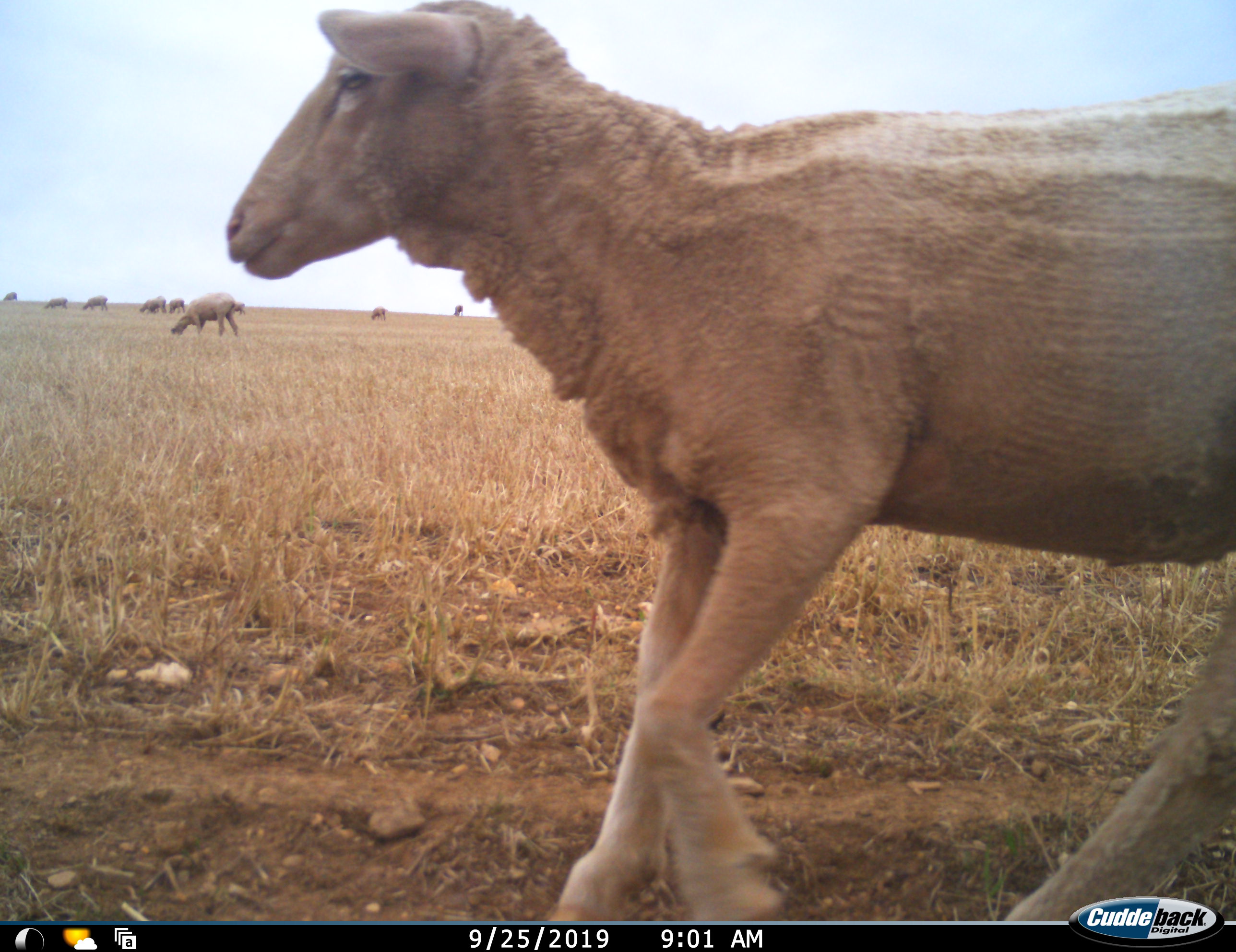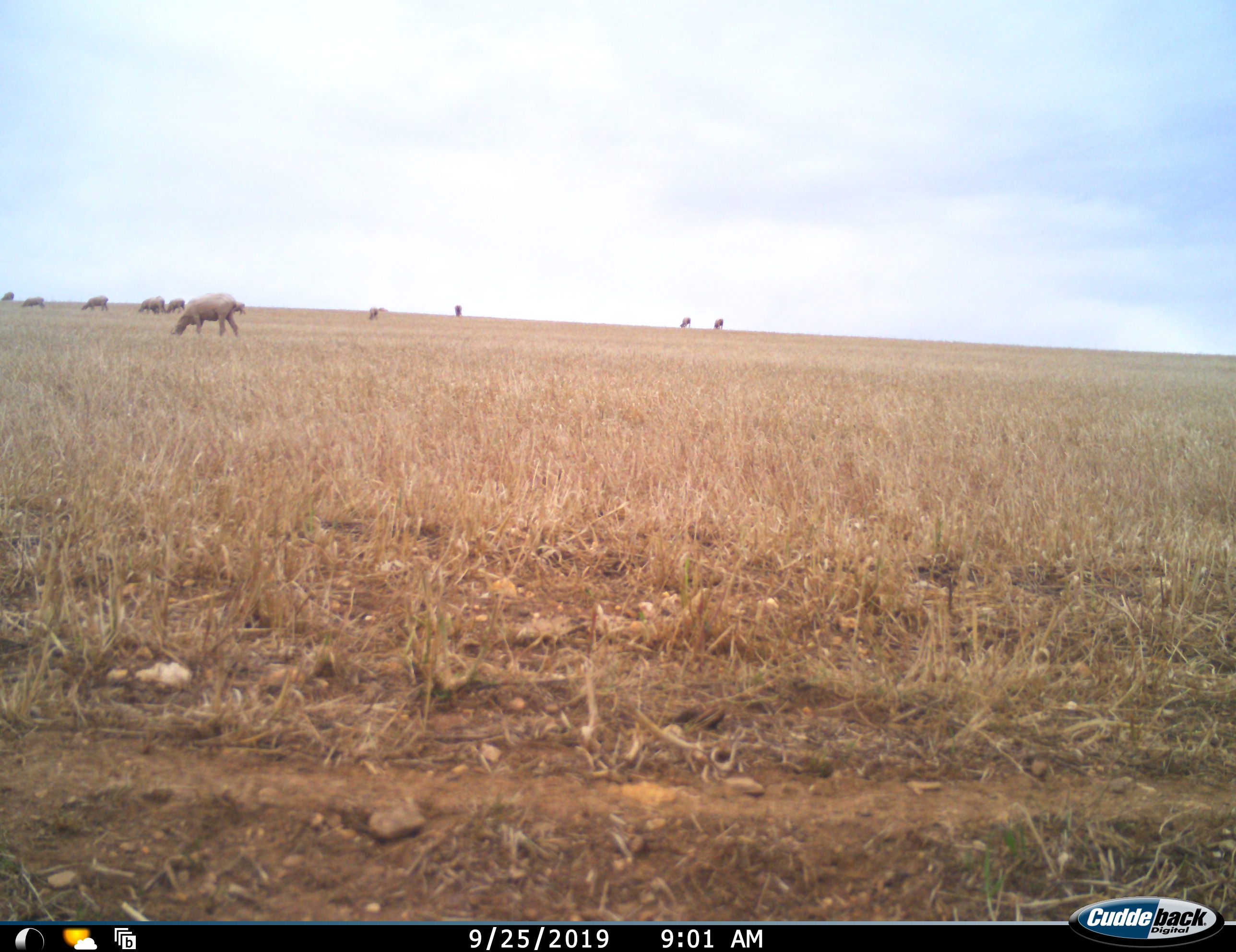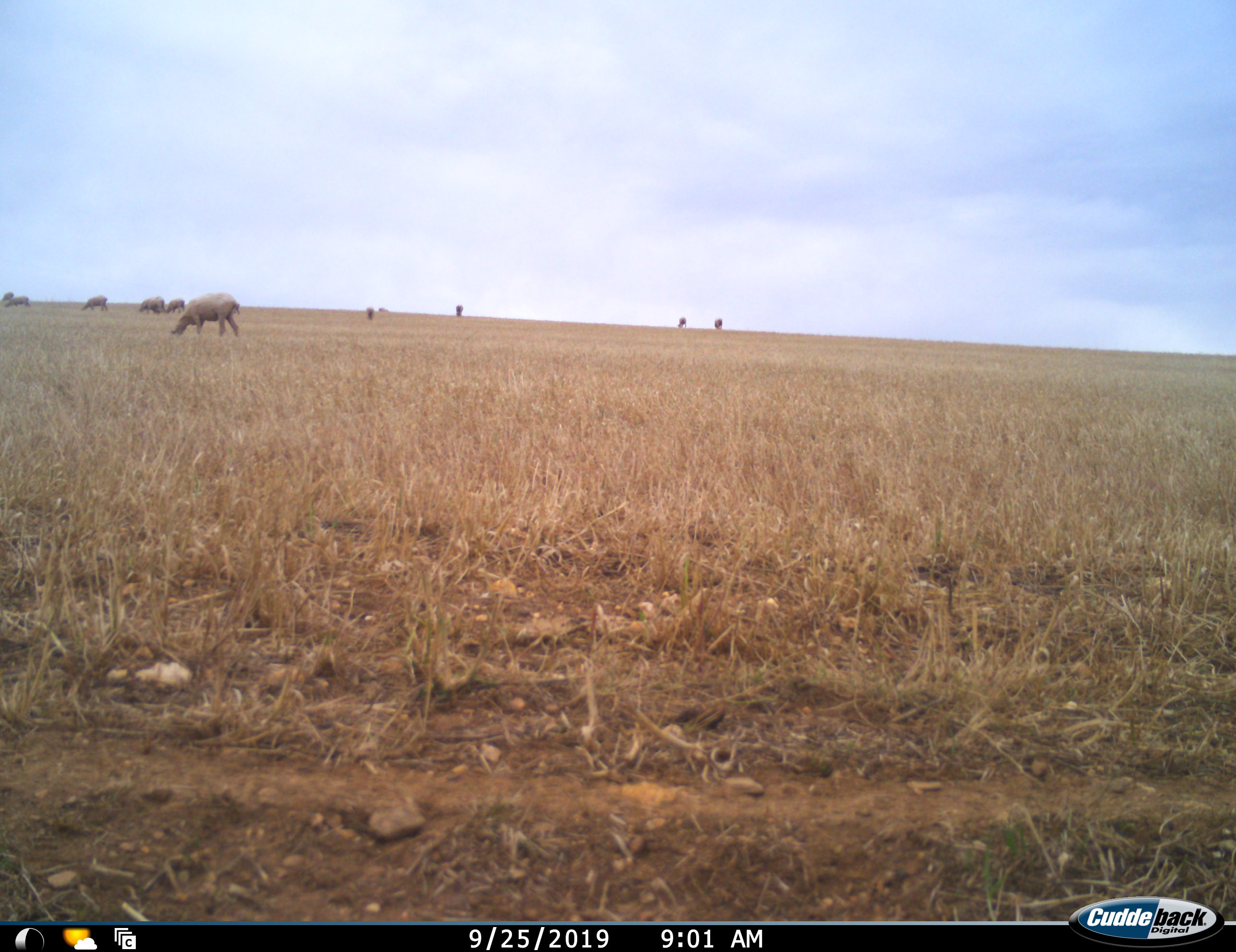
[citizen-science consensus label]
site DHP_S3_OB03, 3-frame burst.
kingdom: Animalia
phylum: Chordata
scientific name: Vertebrata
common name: domestic animal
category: domesticanimal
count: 11-50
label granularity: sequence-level